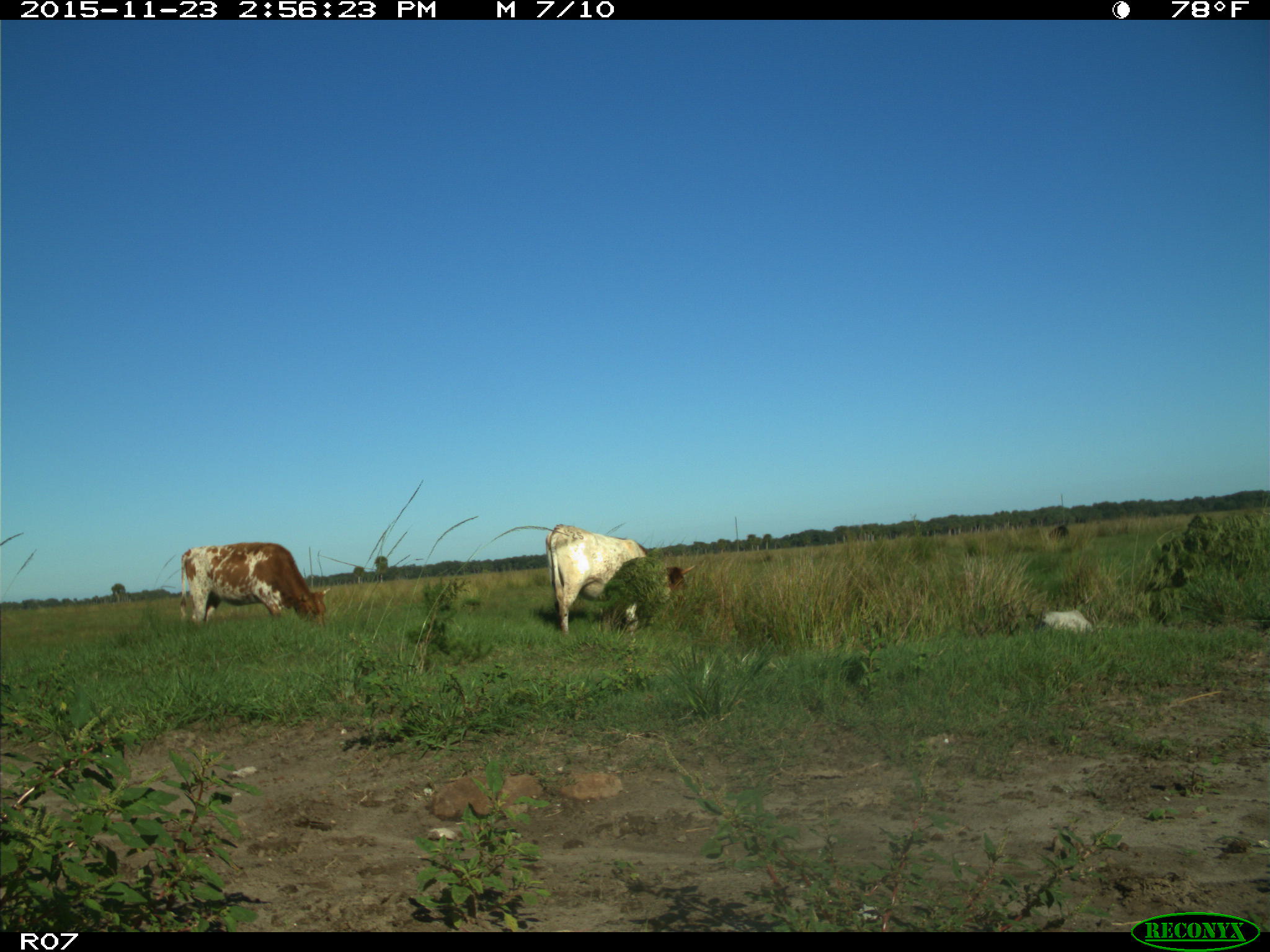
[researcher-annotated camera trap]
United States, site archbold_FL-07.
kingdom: Animalia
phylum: Chordata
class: Mammalia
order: Artiodactyla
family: Bovidae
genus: Bos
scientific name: Bos taurus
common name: domestic cow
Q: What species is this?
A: Bos taurus (domestic cow).